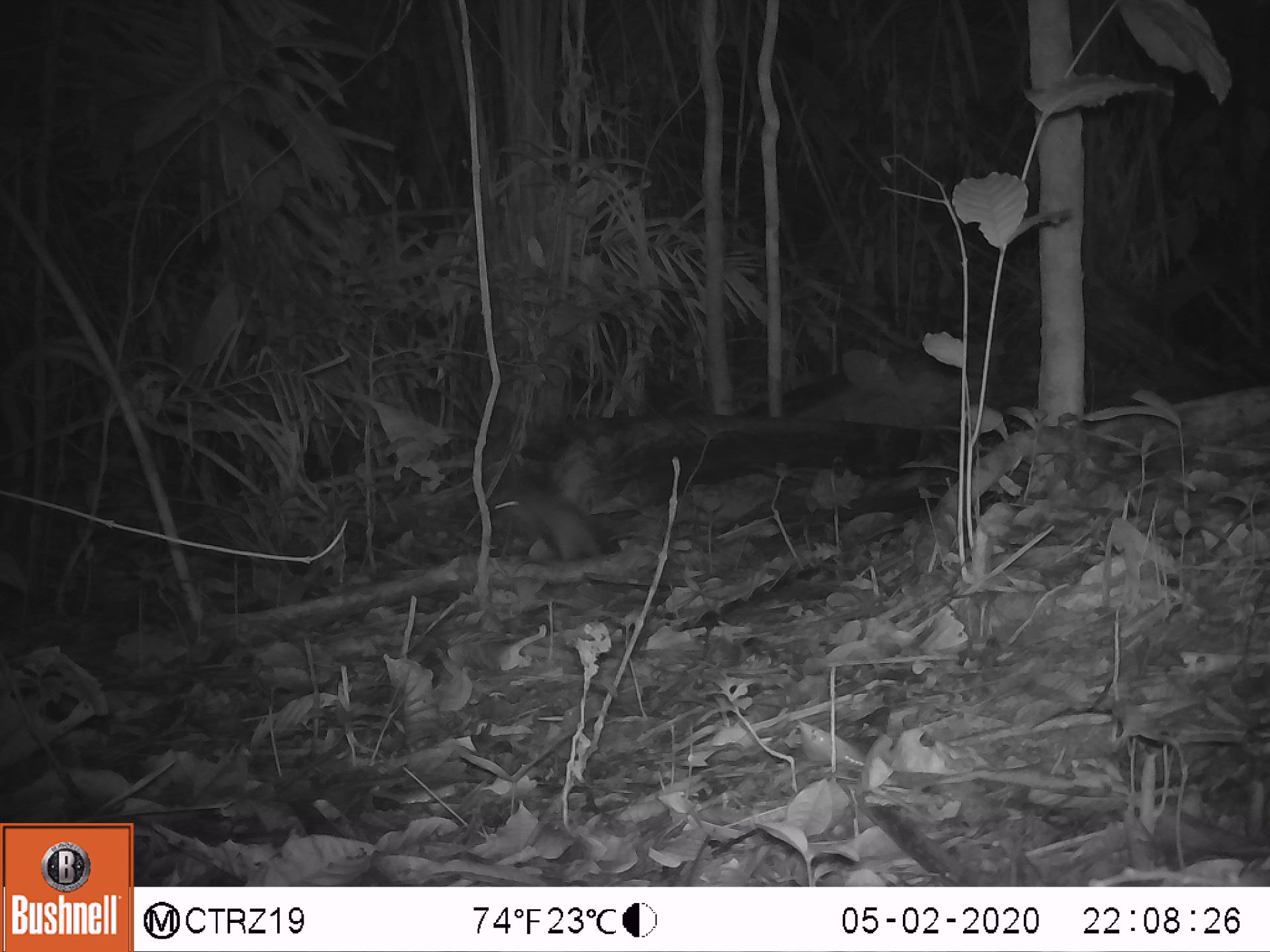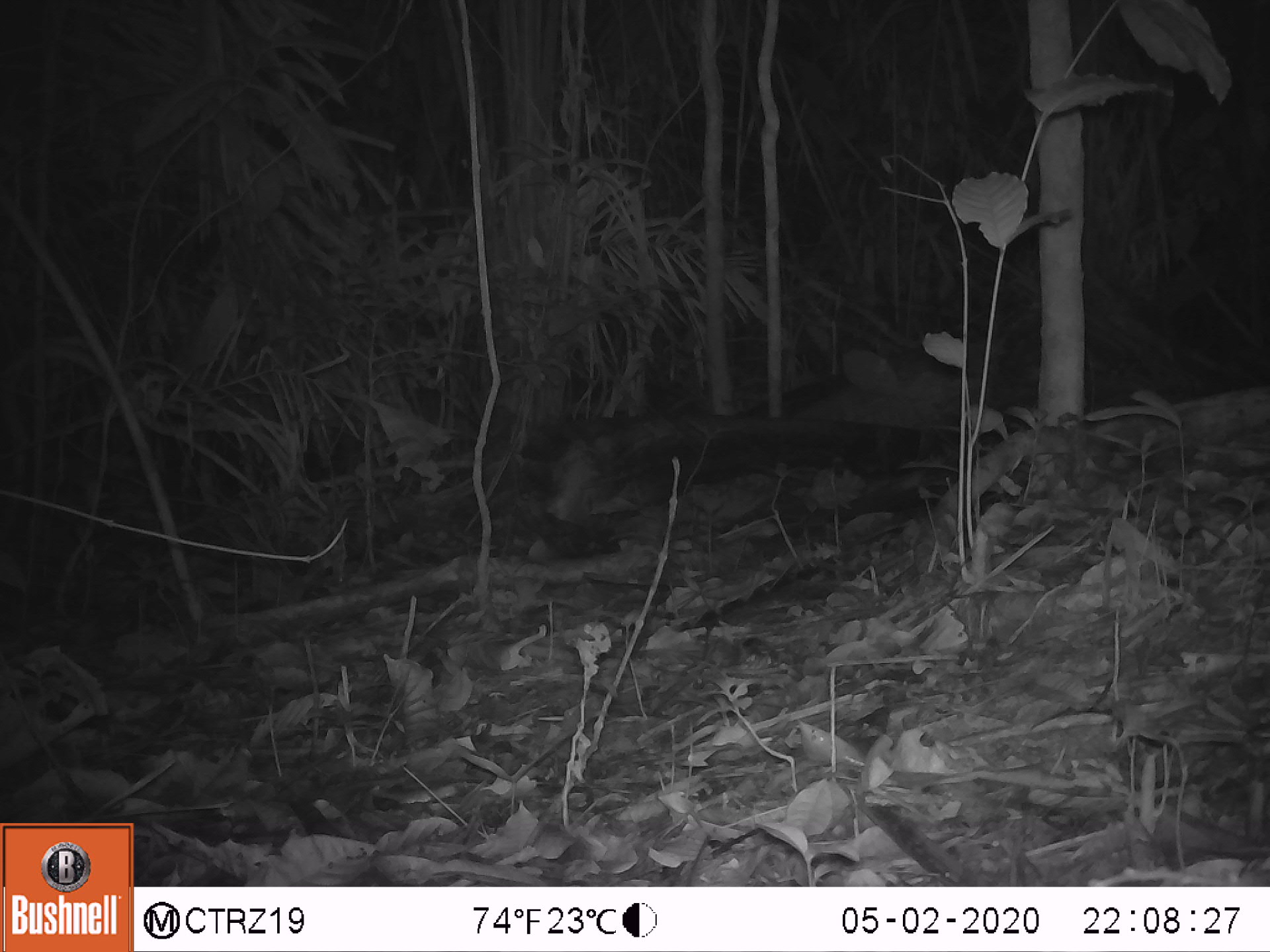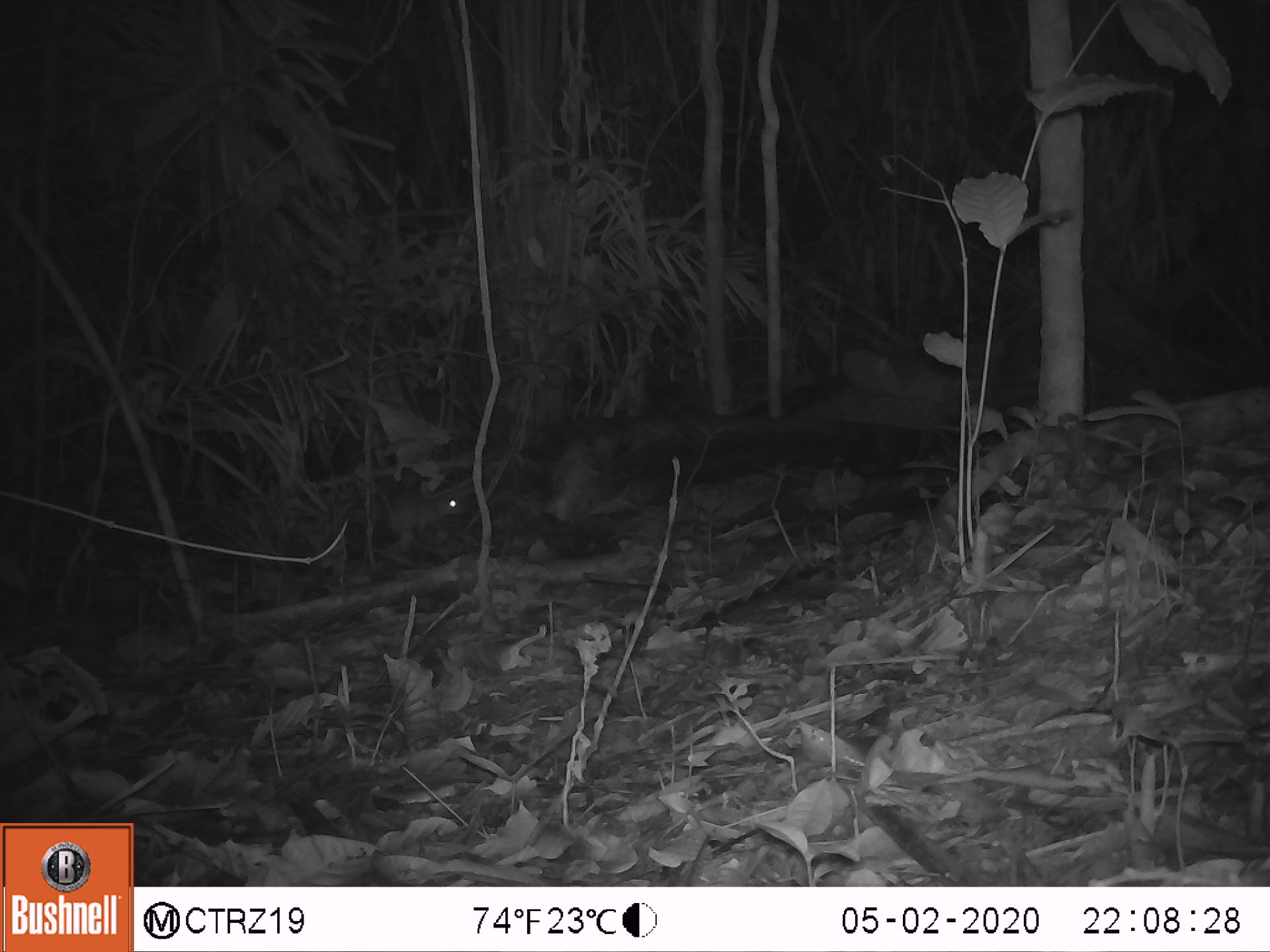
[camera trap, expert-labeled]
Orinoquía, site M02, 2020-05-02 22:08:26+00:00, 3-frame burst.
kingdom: Animalia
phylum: Chordata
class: Mammalia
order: Rodentia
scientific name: Rodentia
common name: rodent